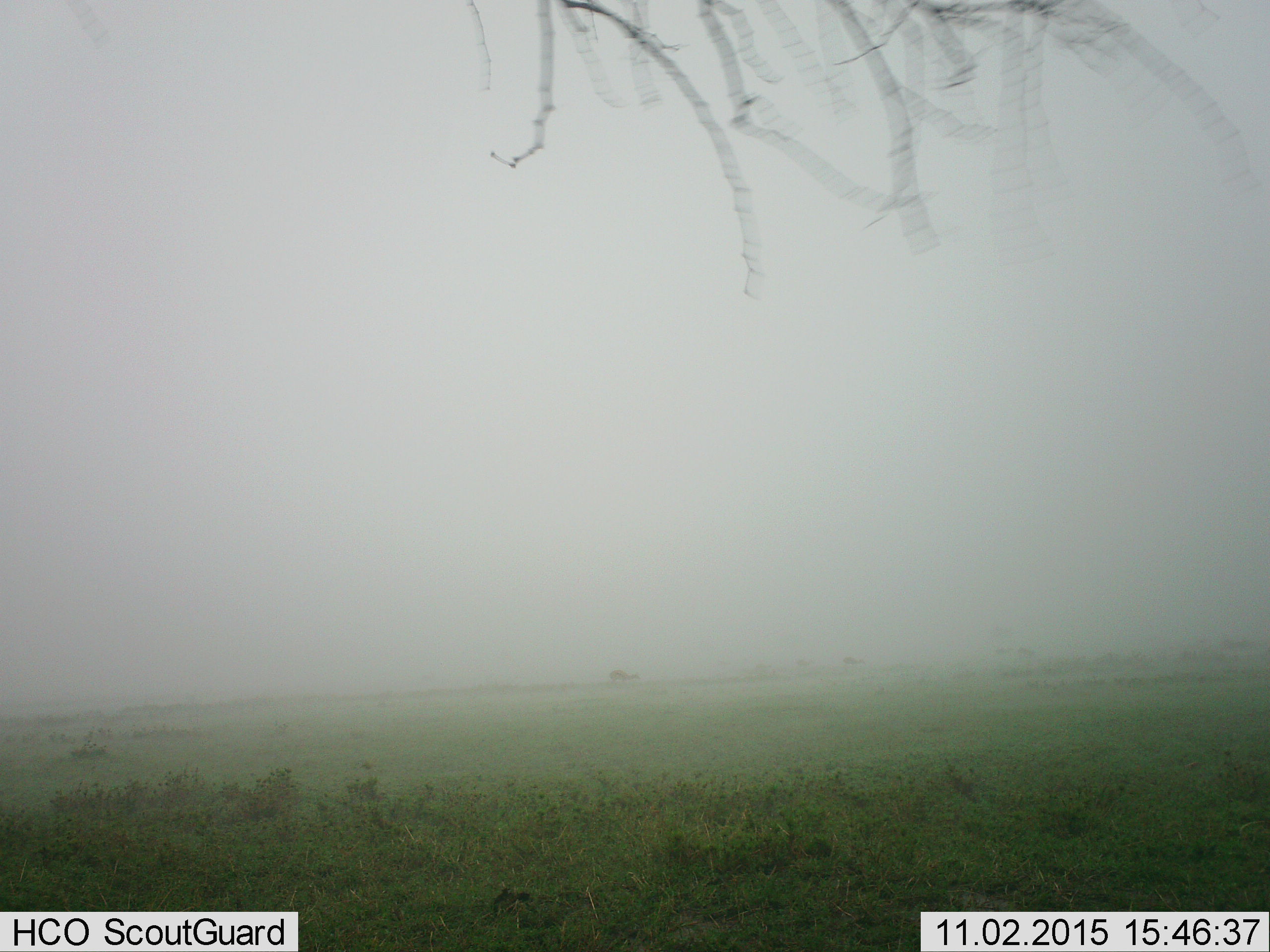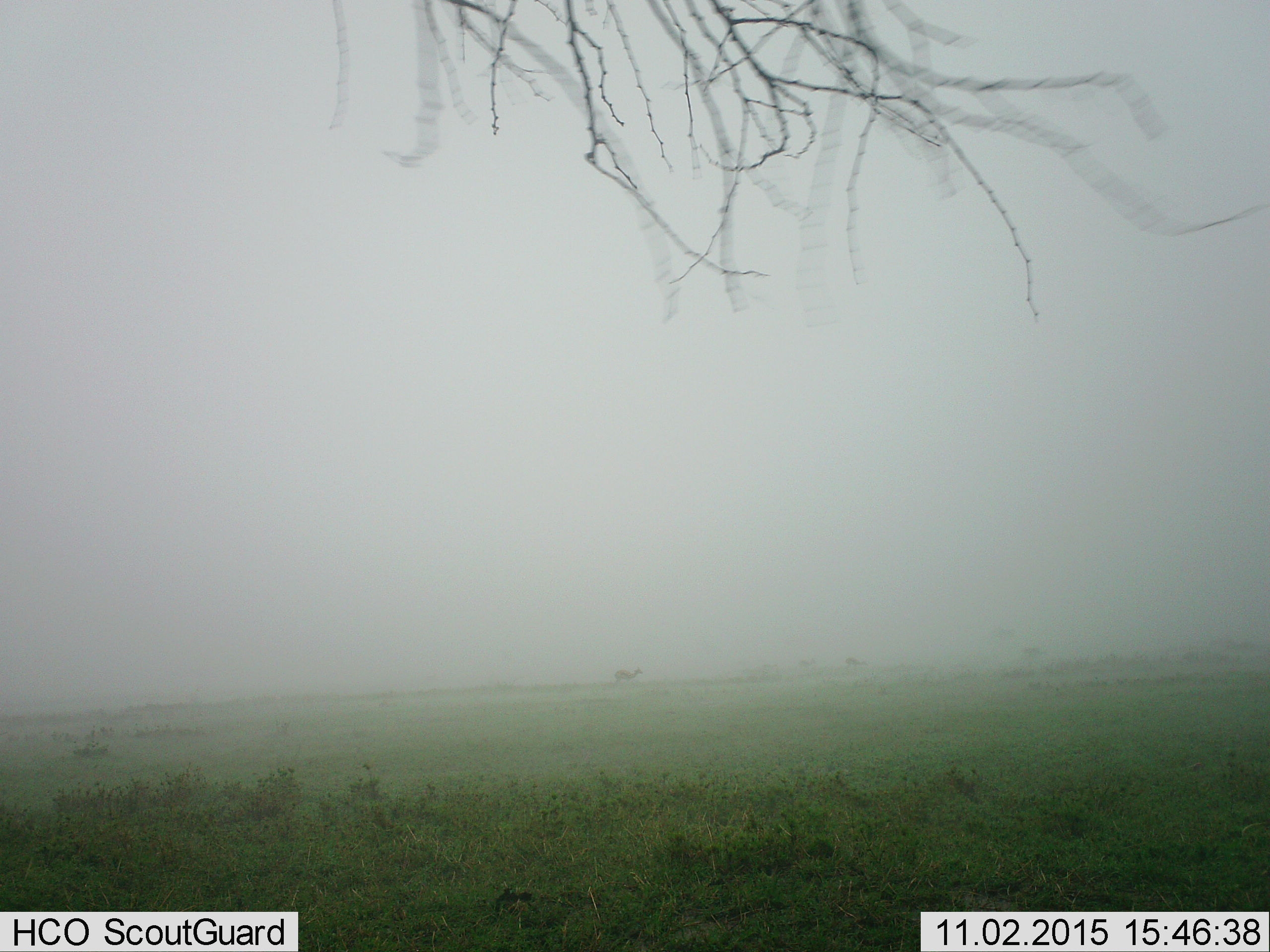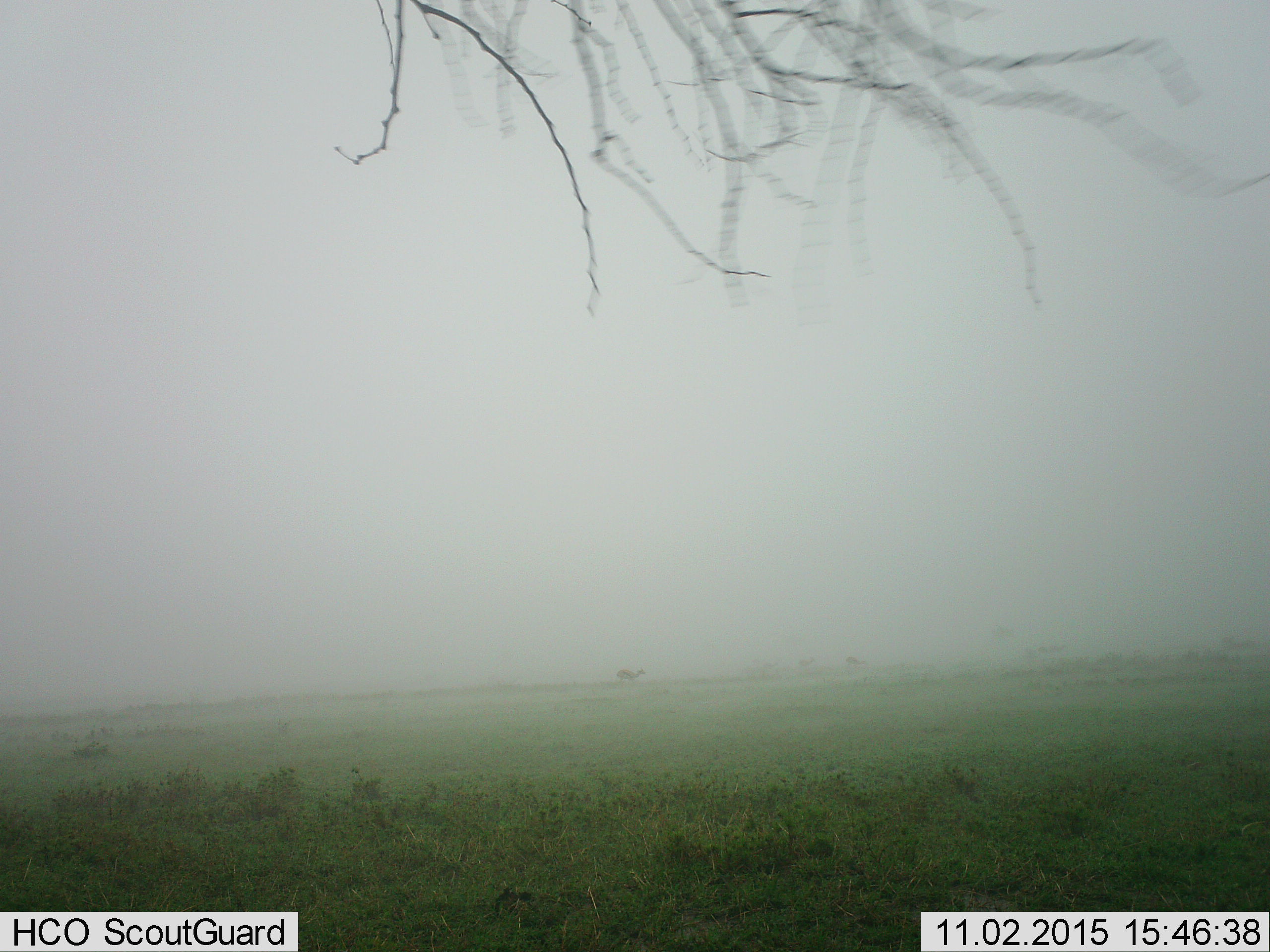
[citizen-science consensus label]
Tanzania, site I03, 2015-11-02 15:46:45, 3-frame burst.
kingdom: Animalia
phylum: Chordata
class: Mammalia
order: Artiodactyla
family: Bovidae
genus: Eudorcas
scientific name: Eudorcas thomsonii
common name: thomson's gazelle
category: gazellethomsons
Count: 7.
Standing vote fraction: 40%.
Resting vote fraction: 0%.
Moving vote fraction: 60%.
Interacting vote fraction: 0%.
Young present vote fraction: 0%.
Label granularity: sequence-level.